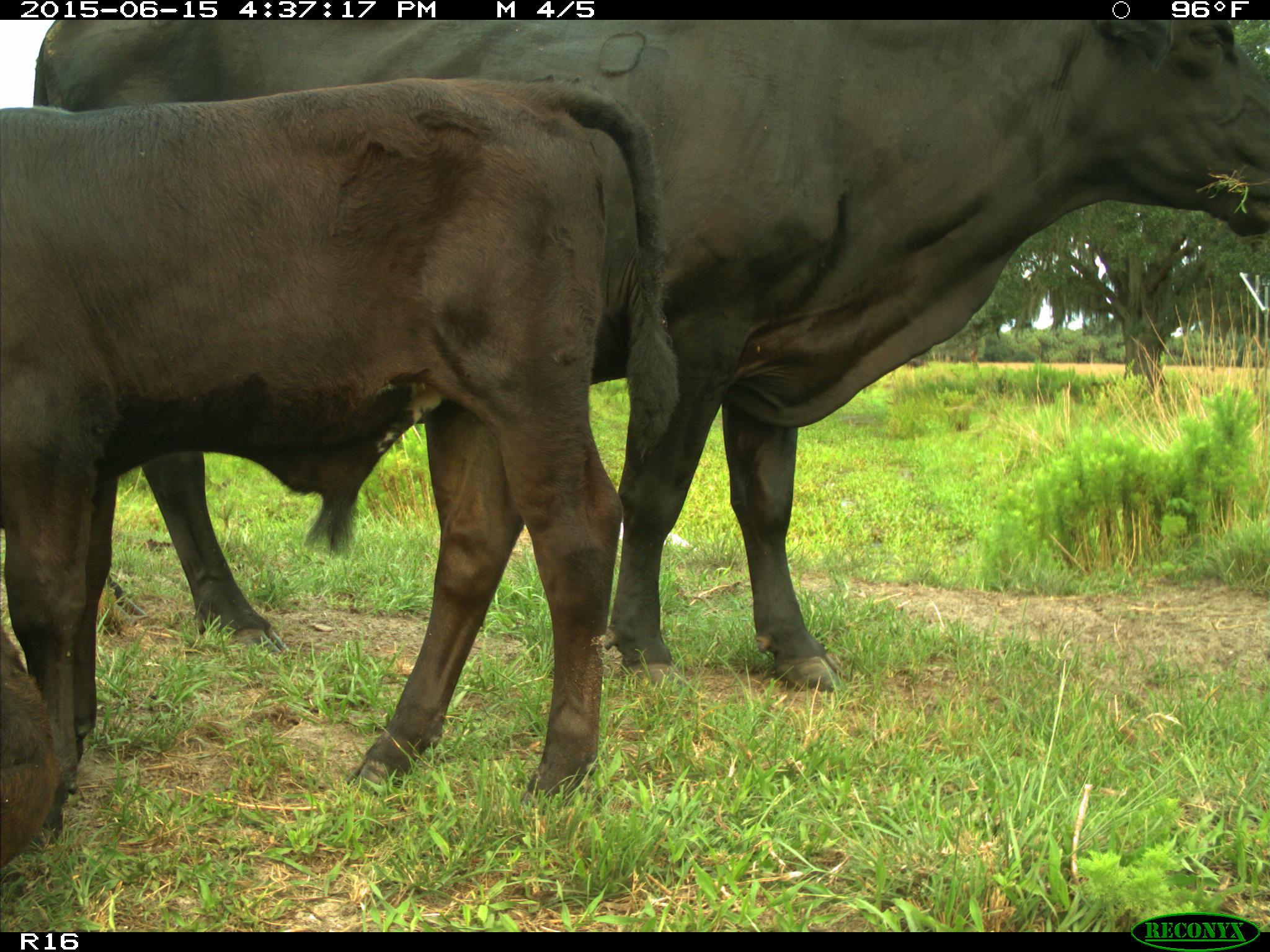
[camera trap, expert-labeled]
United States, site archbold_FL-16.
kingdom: Animalia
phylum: Chordata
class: Mammalia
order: Artiodactyla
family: Bovidae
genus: Bos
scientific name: Bos taurus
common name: domestic cow